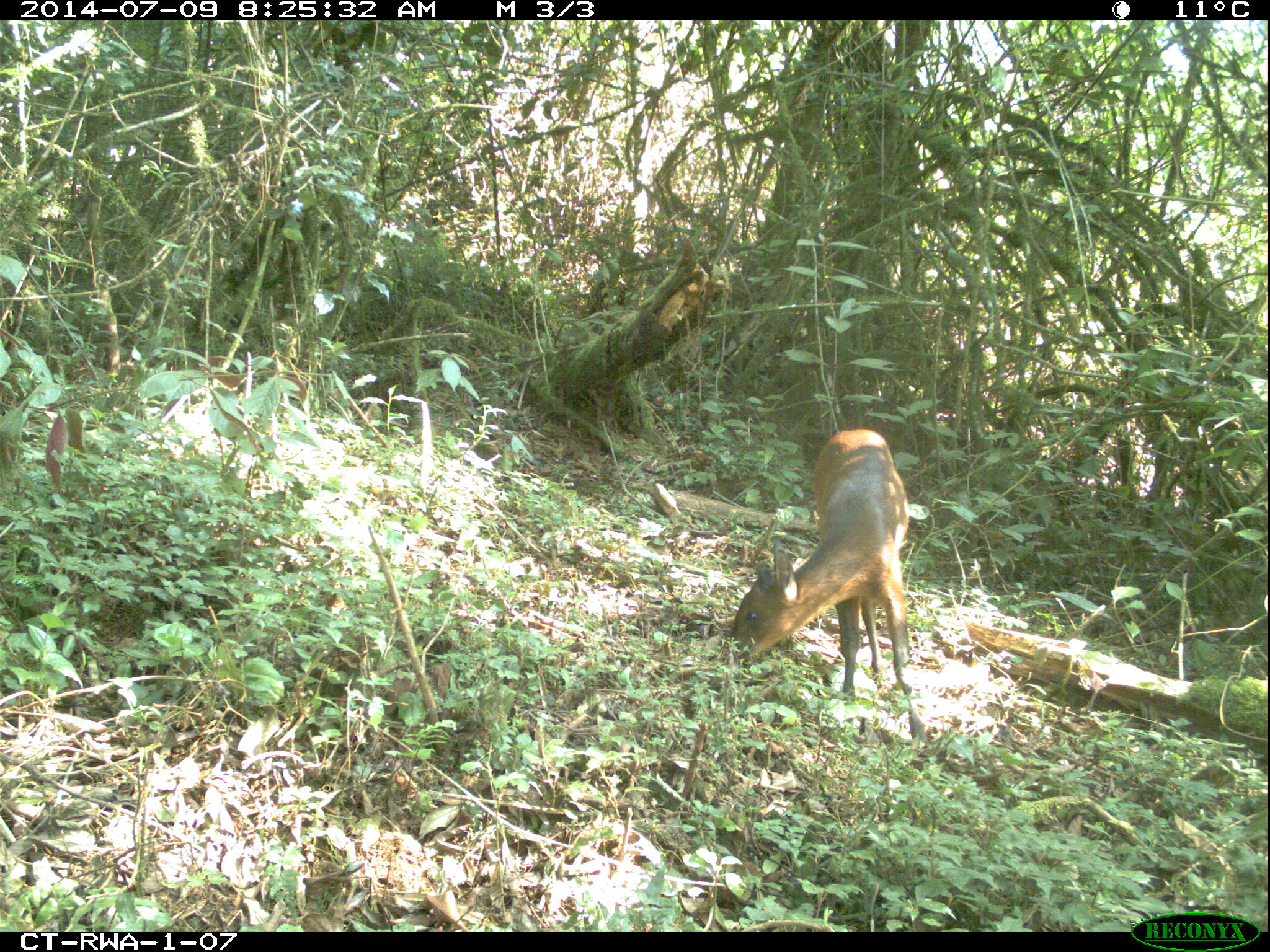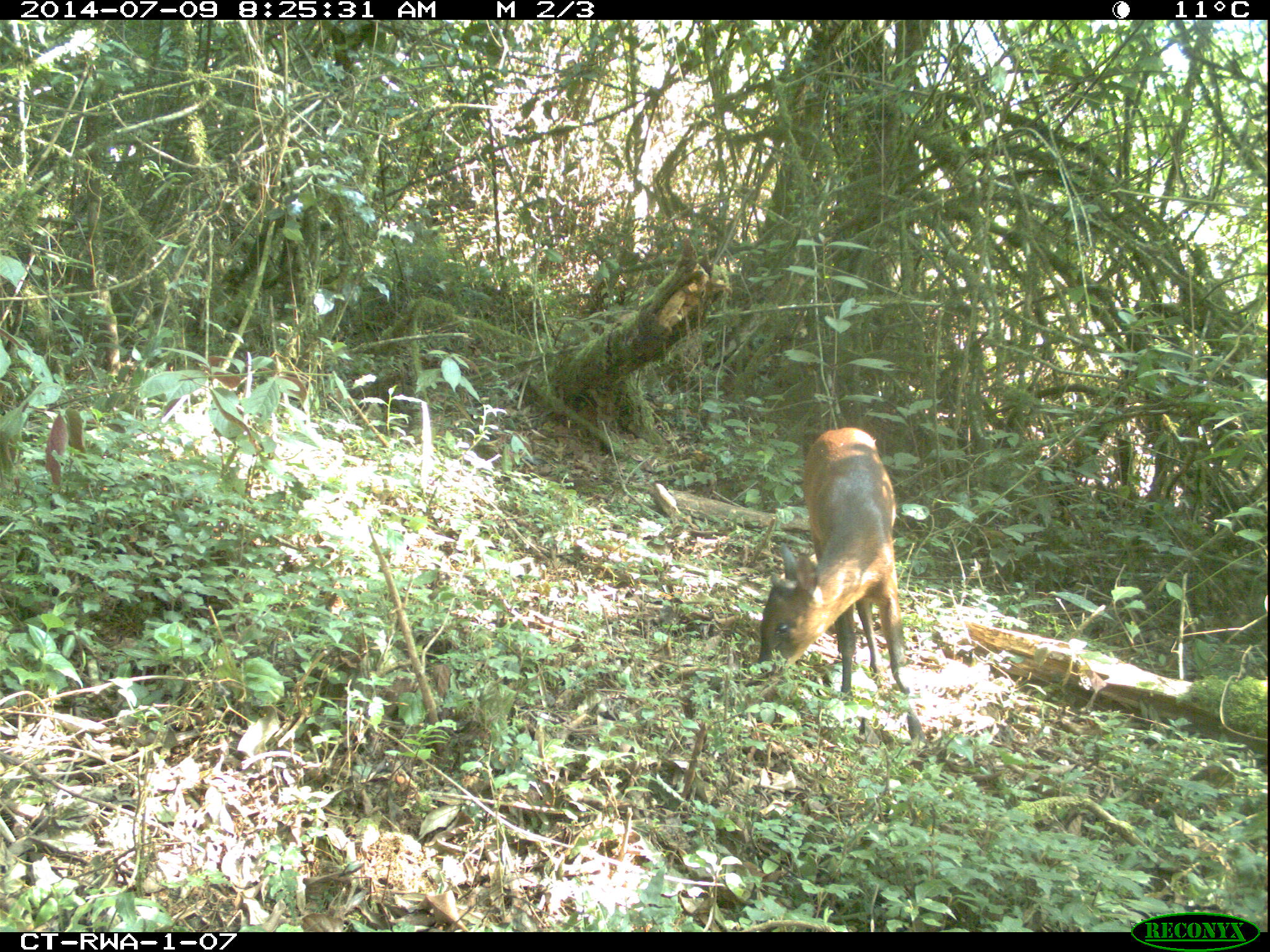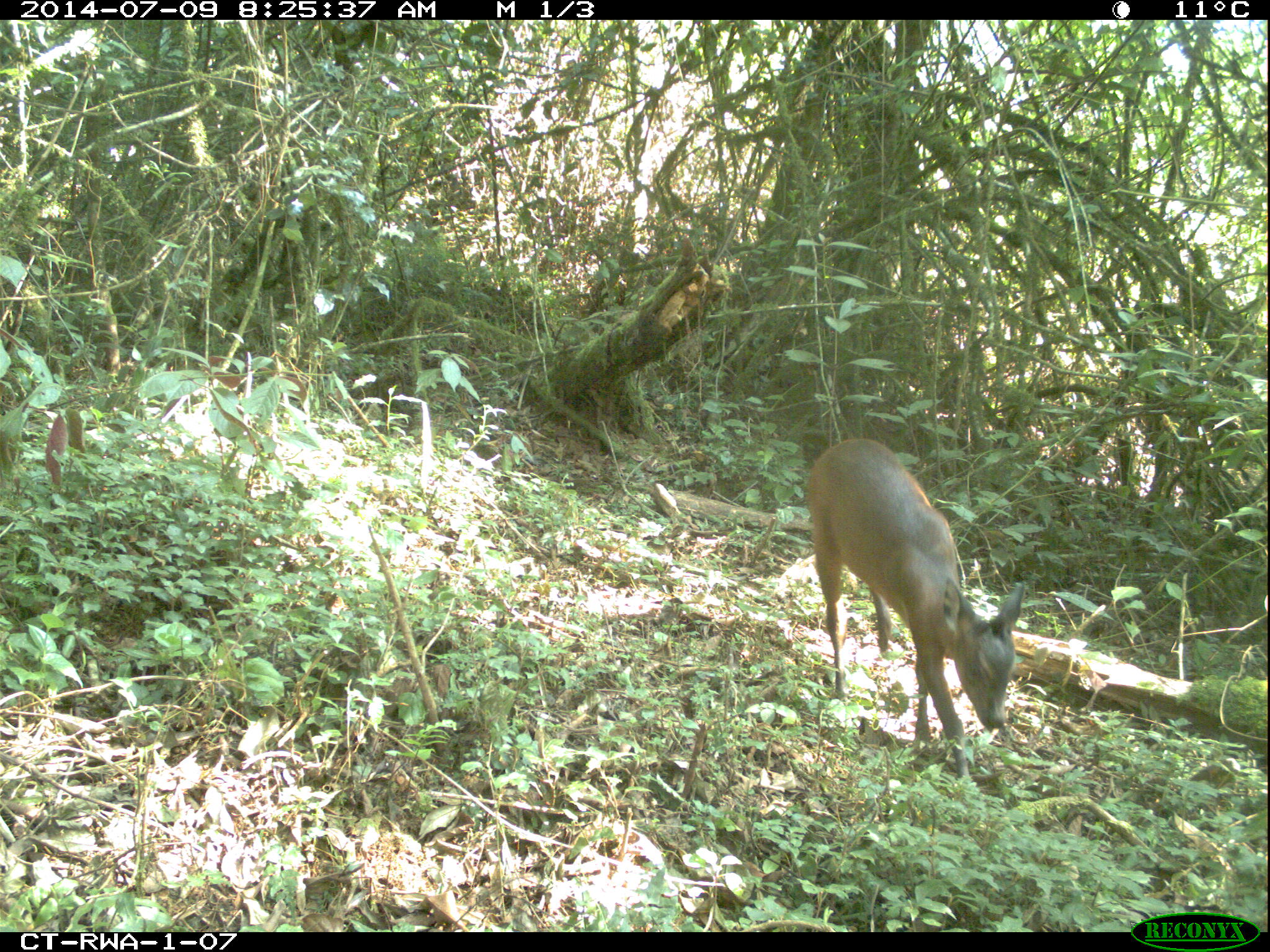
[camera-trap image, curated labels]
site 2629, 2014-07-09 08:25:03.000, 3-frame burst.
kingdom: Animalia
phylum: Chordata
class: Mammalia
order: Artiodactyla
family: Bovidae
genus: Cephalophus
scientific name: Cephalophus nigrifrons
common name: black-fronted duiker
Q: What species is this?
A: Cephalophus nigrifrons (black-fronted duiker).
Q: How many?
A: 2.